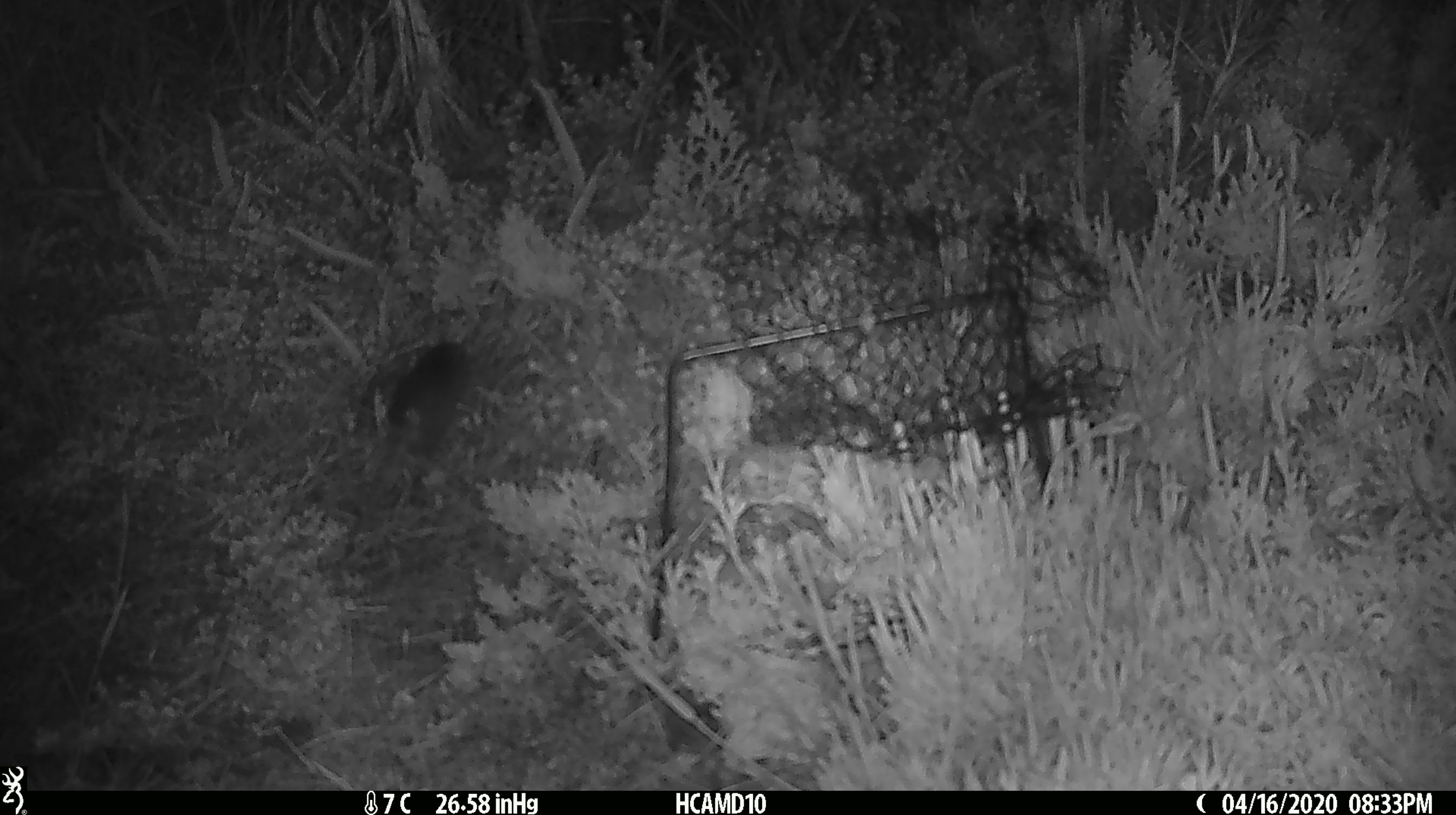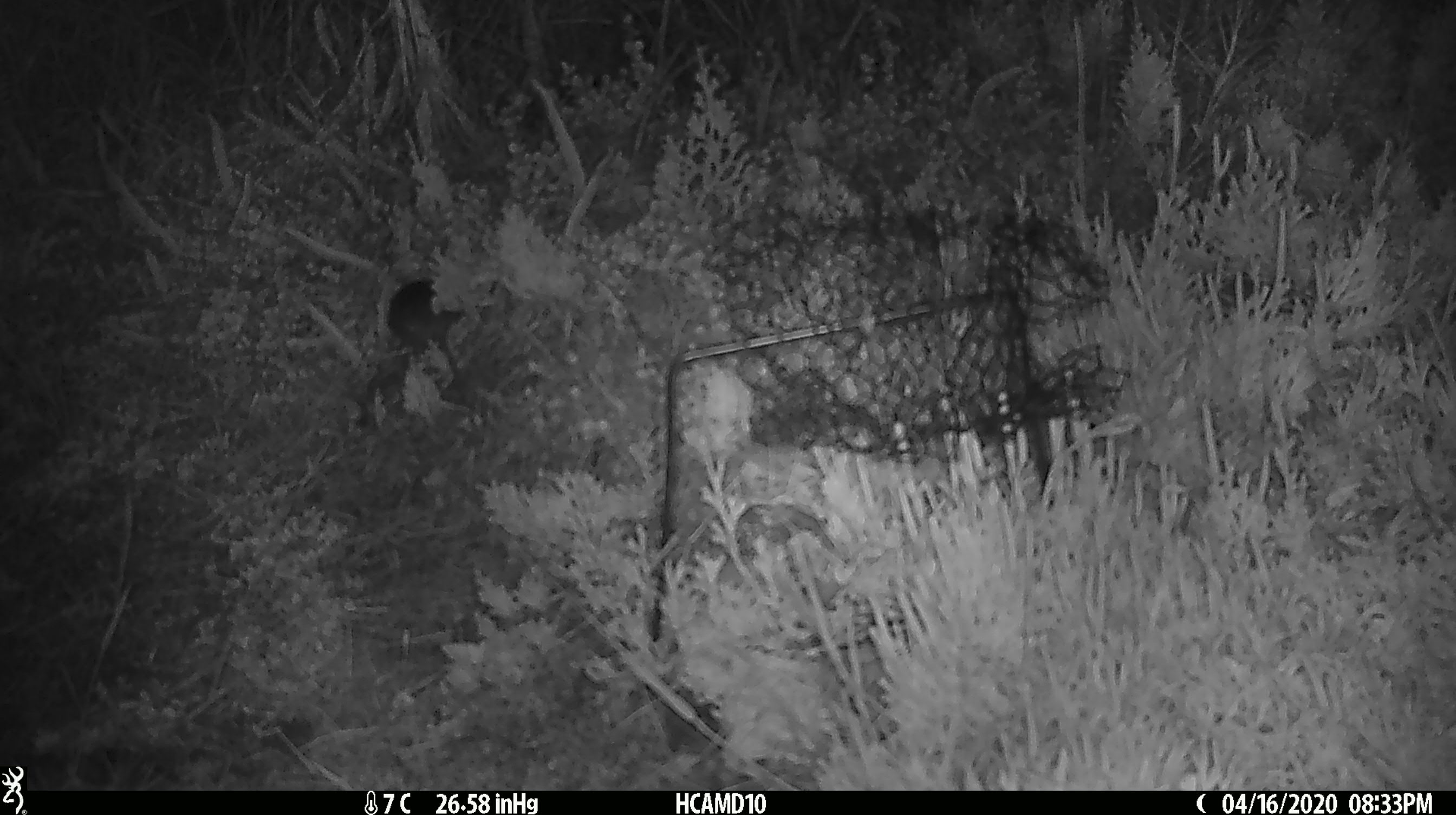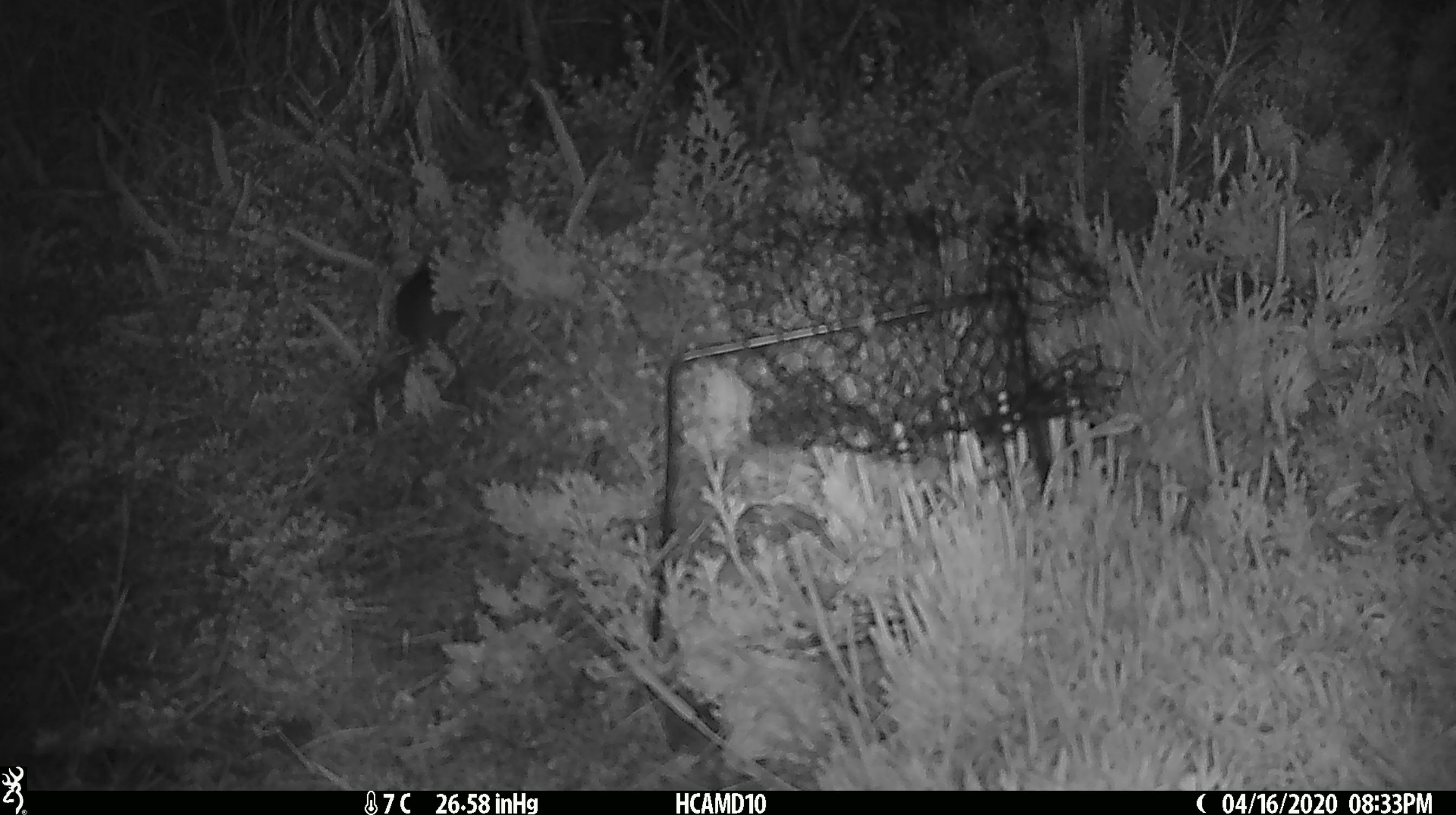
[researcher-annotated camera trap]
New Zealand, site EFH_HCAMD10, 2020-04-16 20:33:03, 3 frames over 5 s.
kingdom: Animalia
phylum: Chordata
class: Mammalia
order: Rodentia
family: Muridae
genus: Mus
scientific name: Mus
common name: mouse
Mouse (Mus).